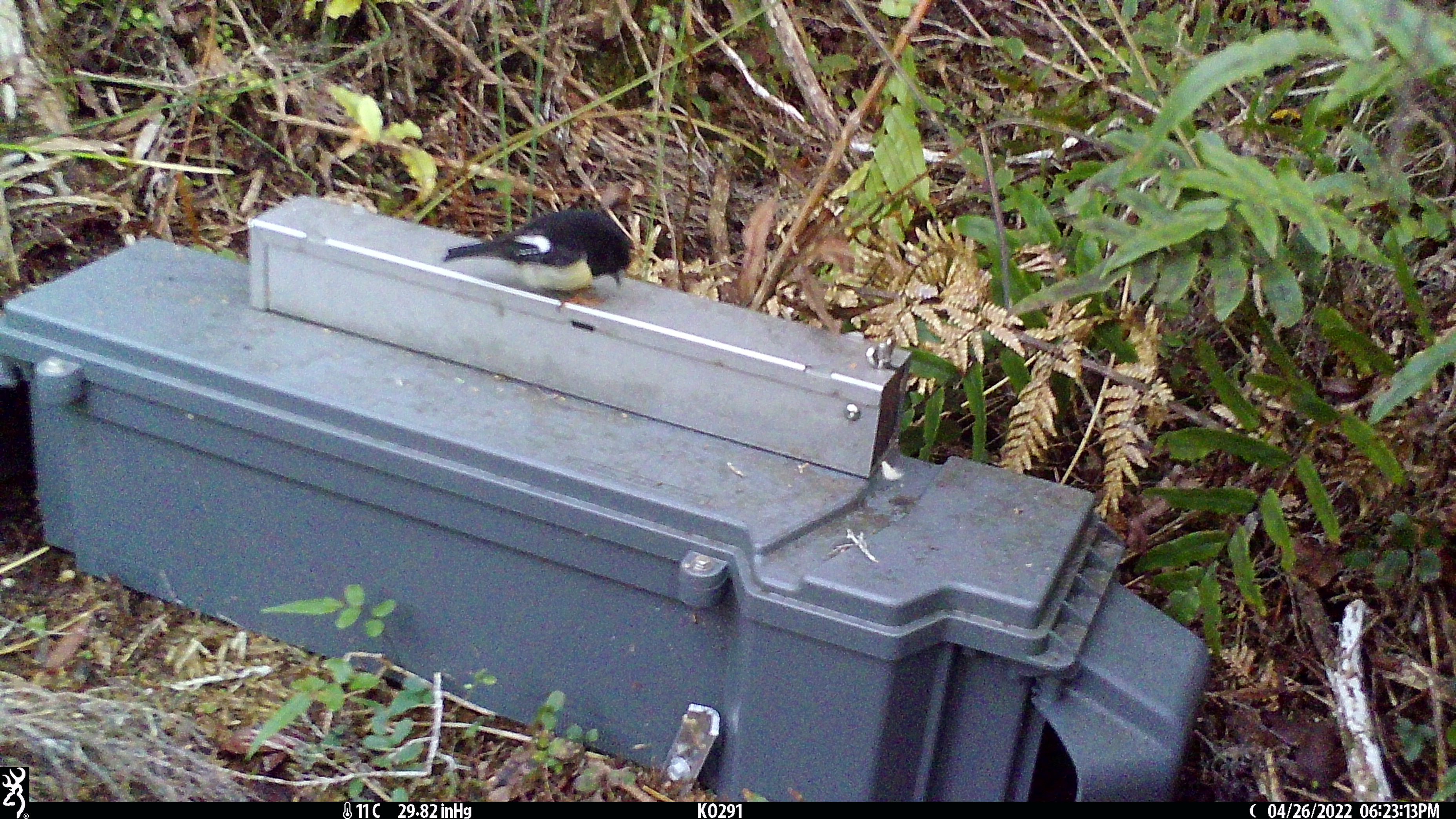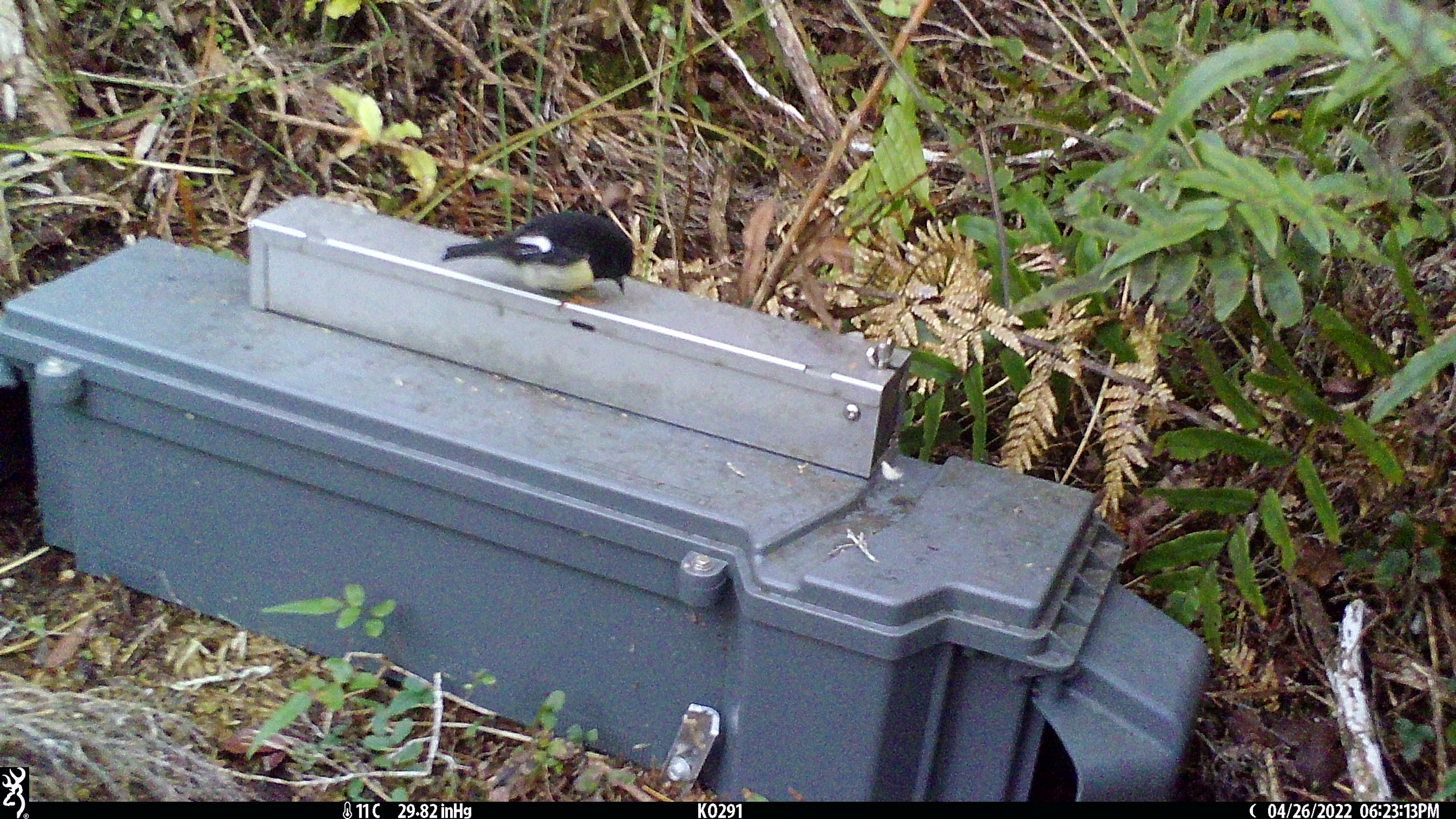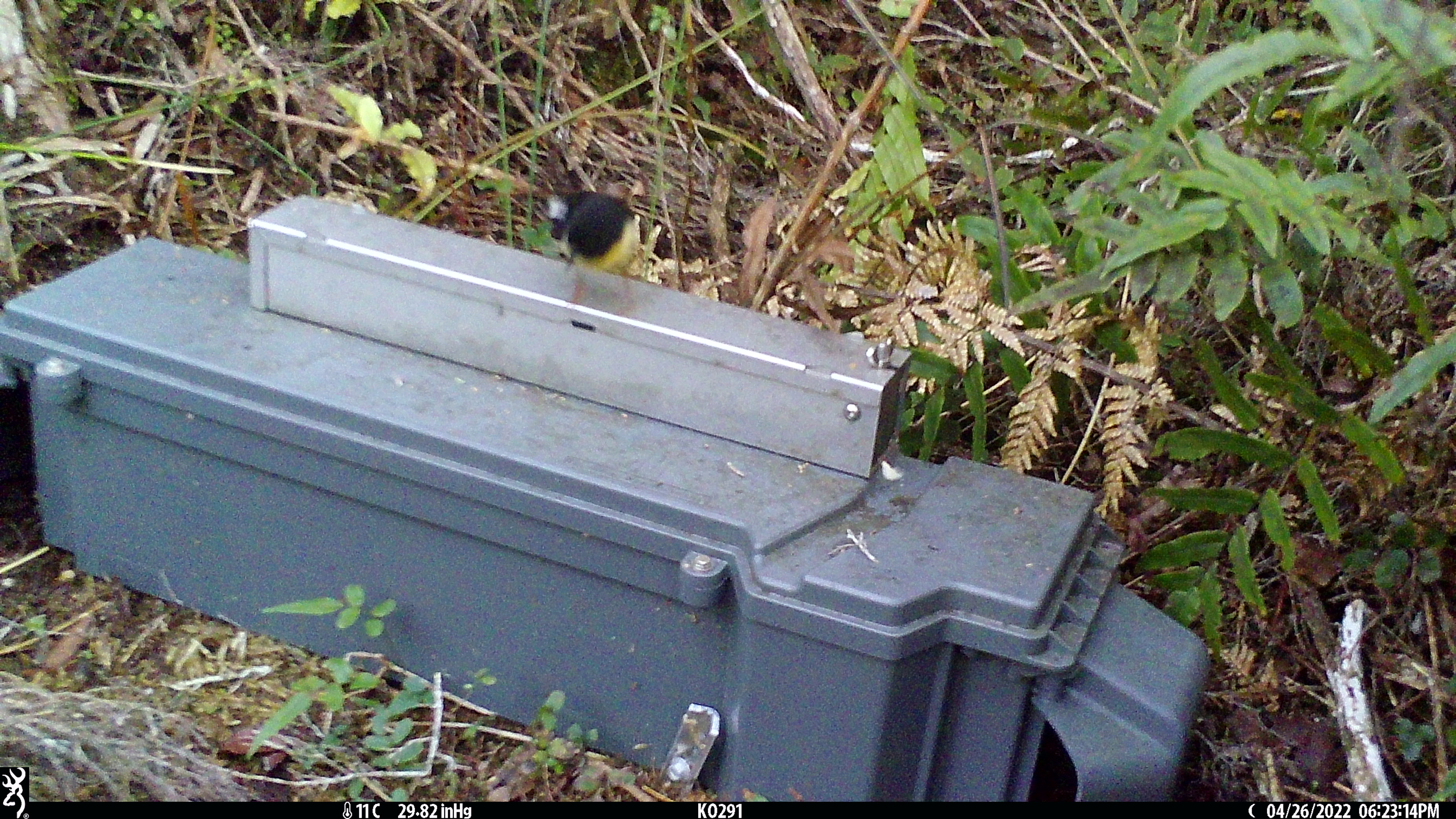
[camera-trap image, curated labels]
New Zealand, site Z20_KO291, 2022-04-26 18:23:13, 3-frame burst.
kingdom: Animalia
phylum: Chordata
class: Aves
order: Passeriformes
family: Petroicidae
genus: Petroica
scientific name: Petroica macrocephala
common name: tomtit